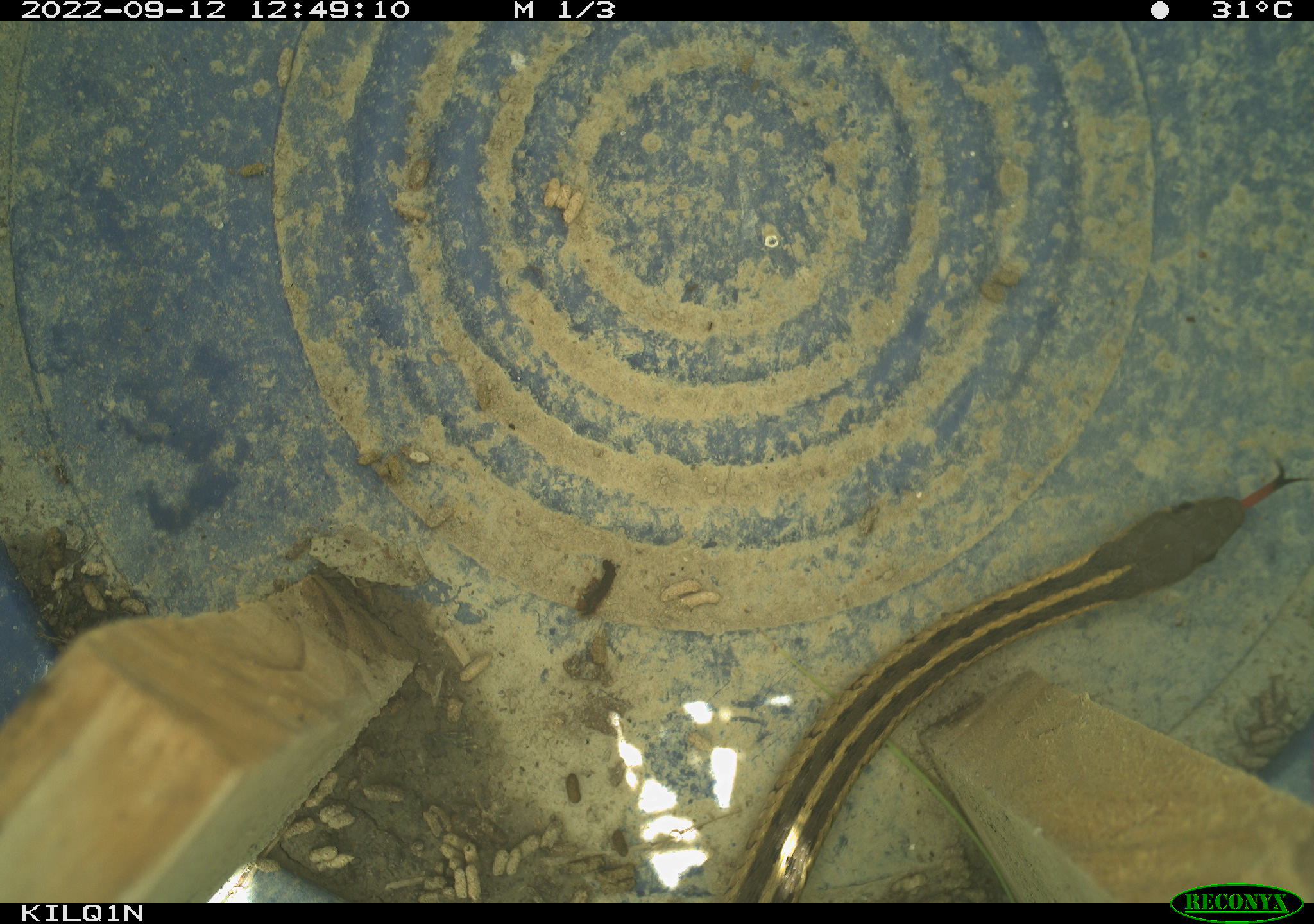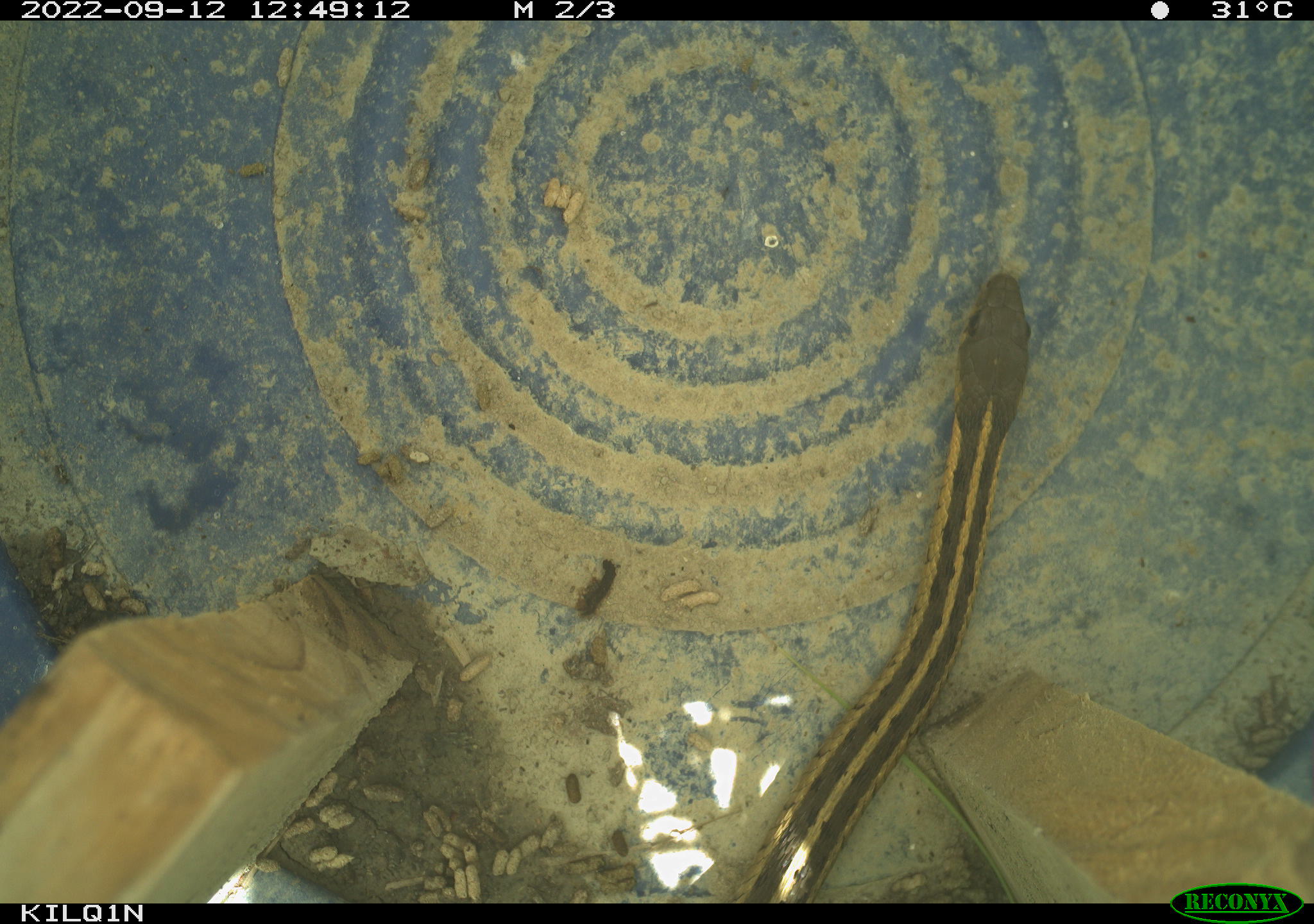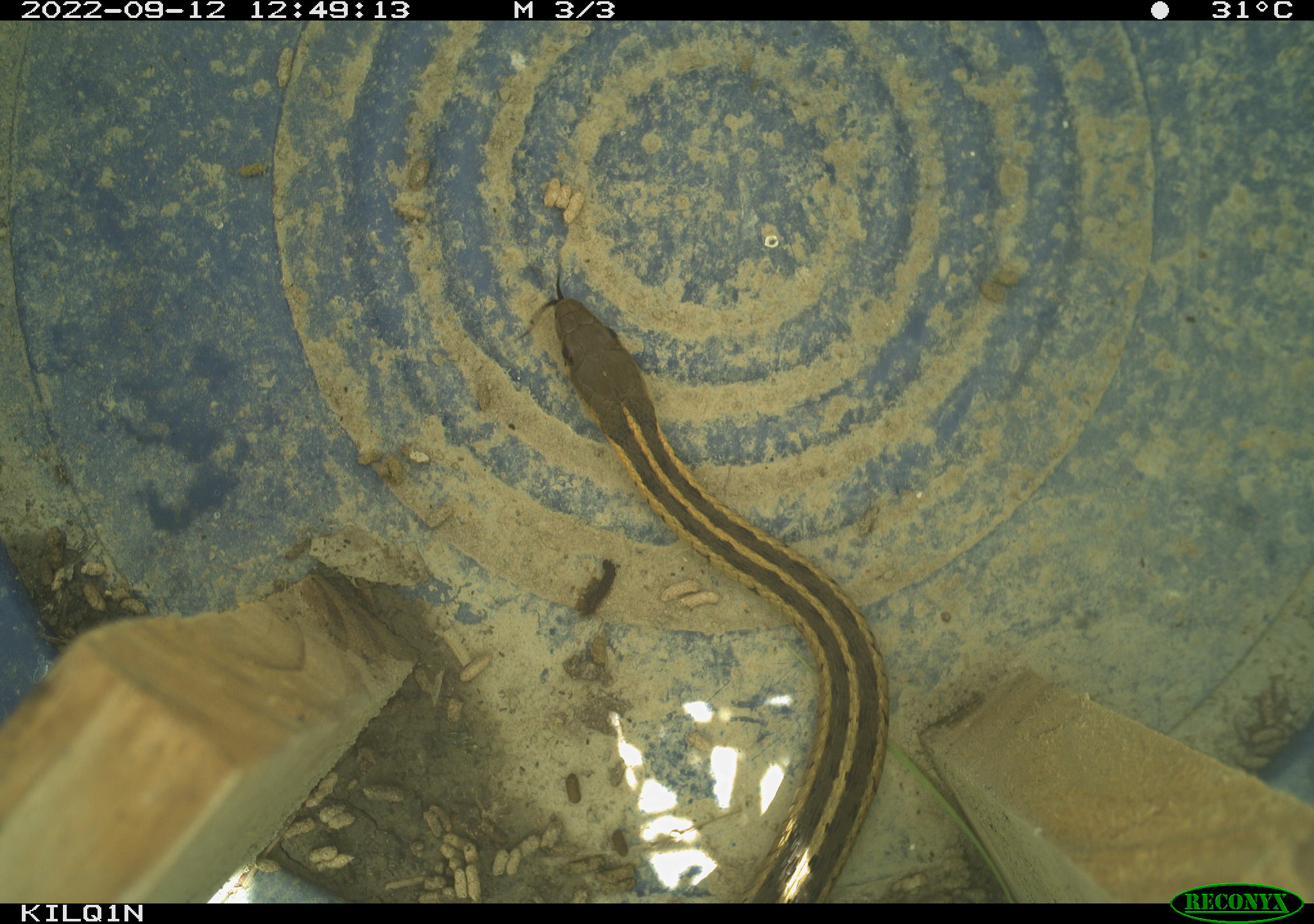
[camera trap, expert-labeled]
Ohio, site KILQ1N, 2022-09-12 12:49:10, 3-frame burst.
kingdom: Animalia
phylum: Chordata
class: Reptilia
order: Squamata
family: Colubridae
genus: Thamnophis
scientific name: Thamnophis sirtalis sirtalis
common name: eastern gartersnake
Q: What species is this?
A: Eastern gartersnake (Thamnophis sirtalis sirtalis).